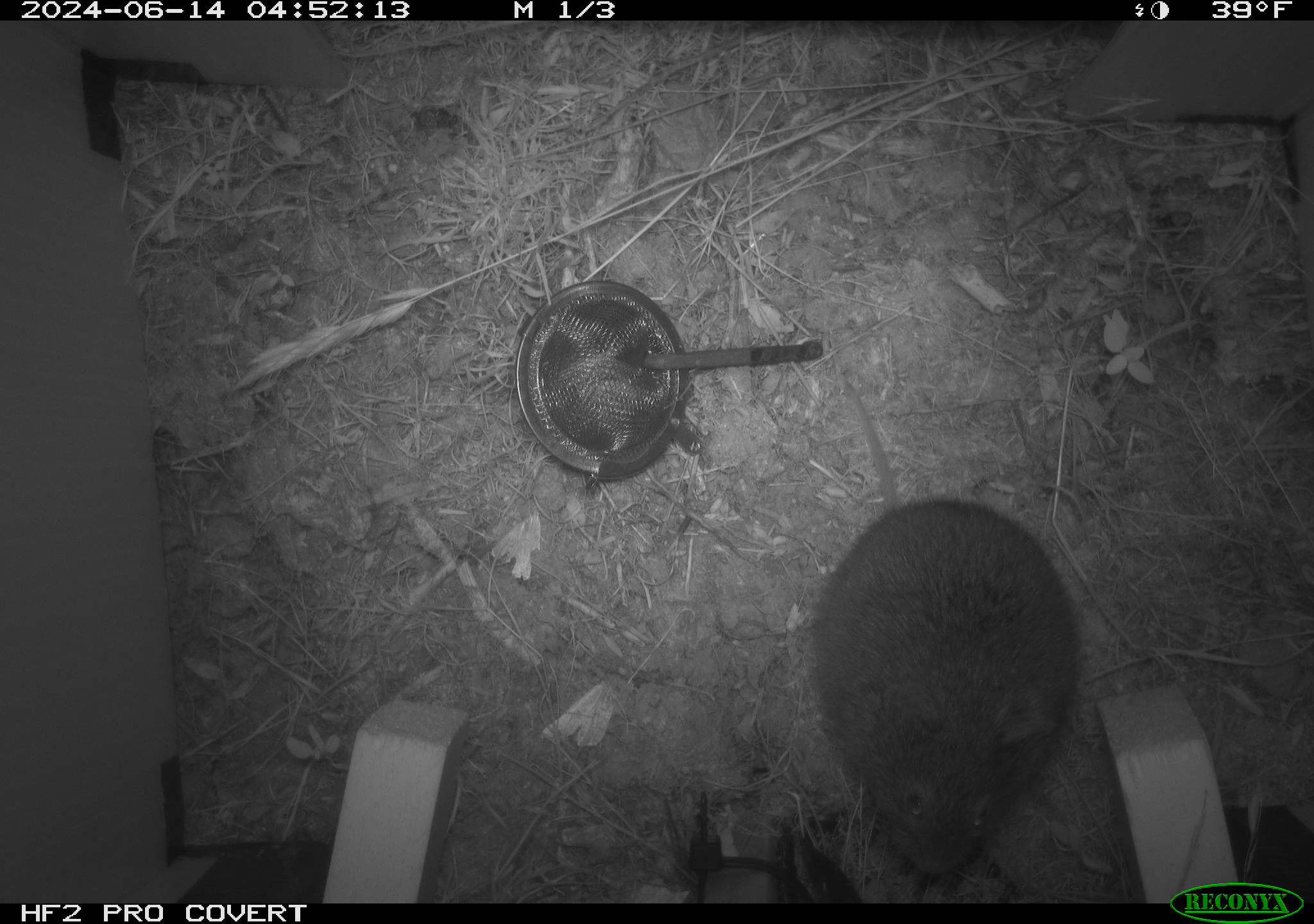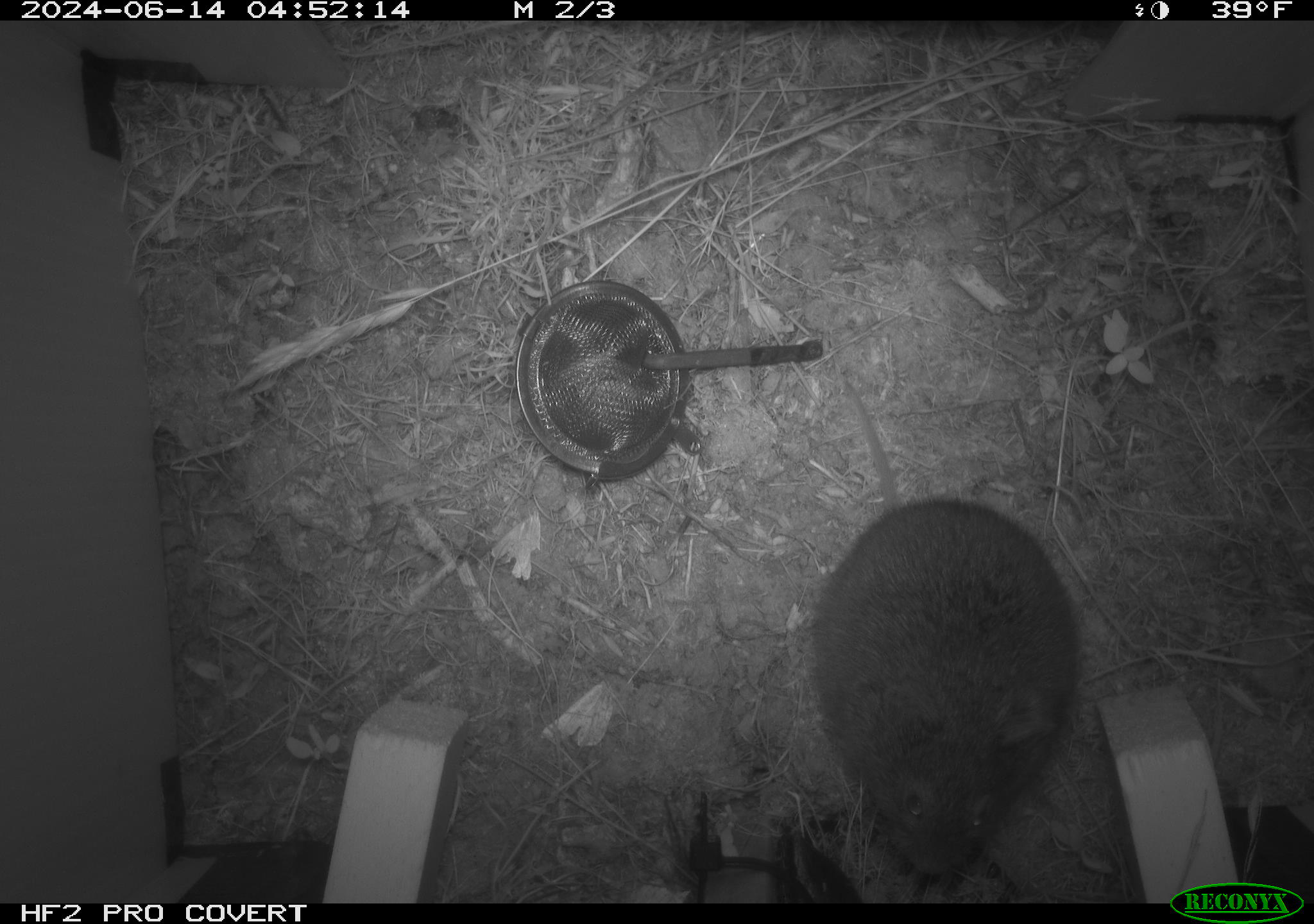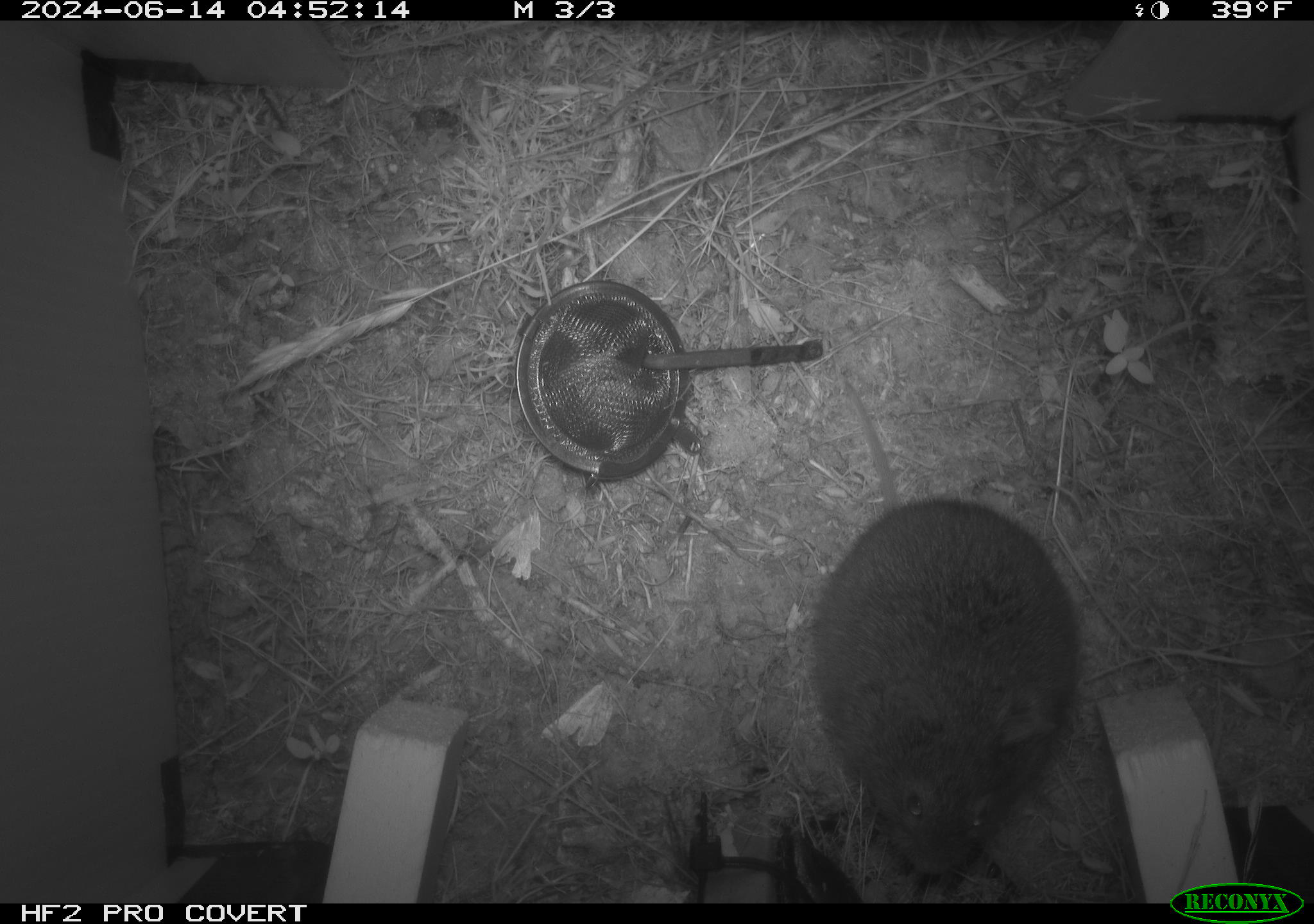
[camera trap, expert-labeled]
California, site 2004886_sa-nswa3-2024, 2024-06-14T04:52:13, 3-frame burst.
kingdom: Animalia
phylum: Chordata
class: Mammalia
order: Rodentia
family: Cricetidae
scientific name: Arvicolinae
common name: voles, lemmings, and muskrats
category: arvicolinae subfamily